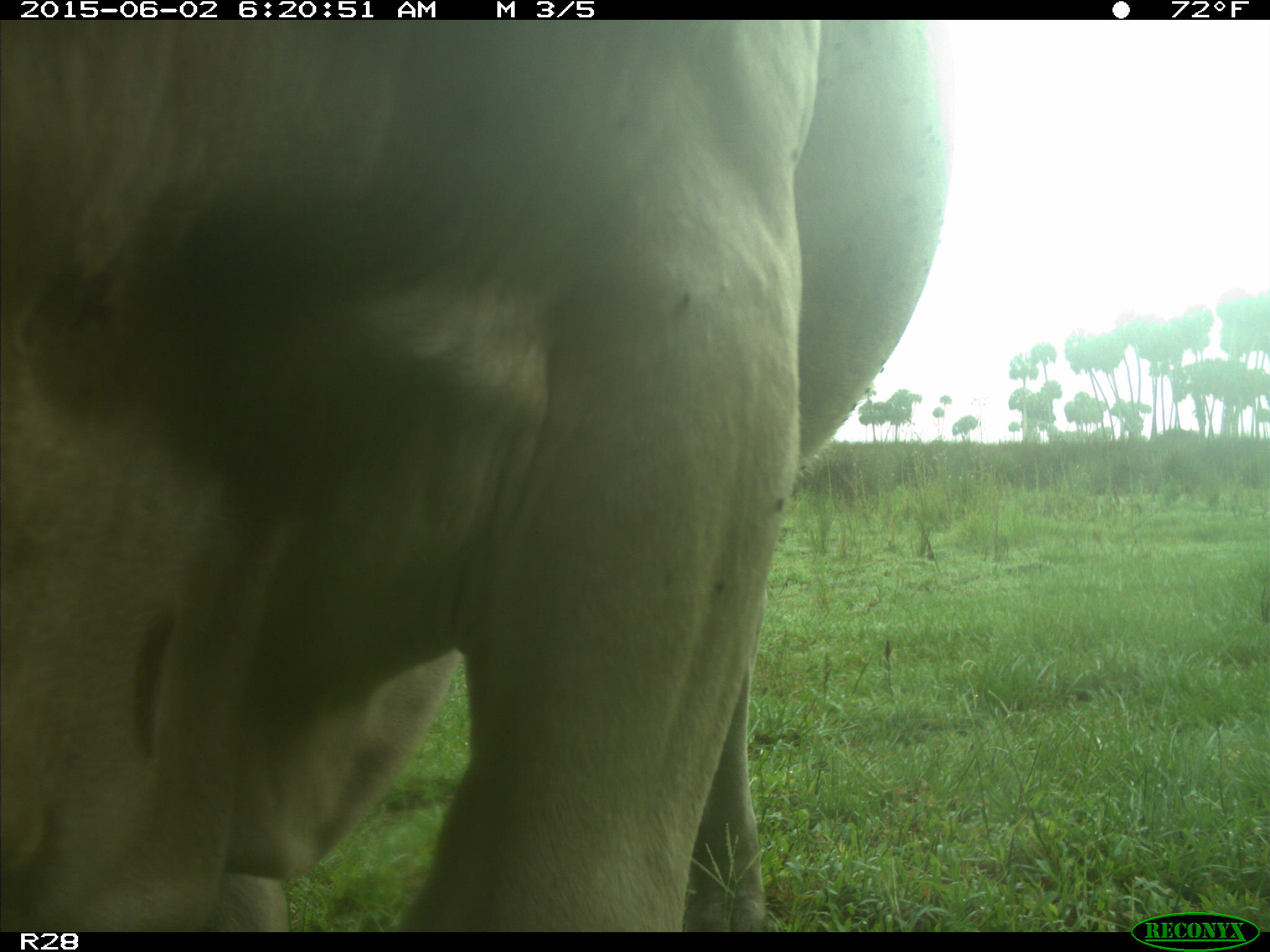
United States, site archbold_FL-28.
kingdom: Animalia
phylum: Chordata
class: Mammalia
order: Artiodactyla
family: Bovidae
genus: Bos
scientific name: Bos taurus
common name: domestic cow